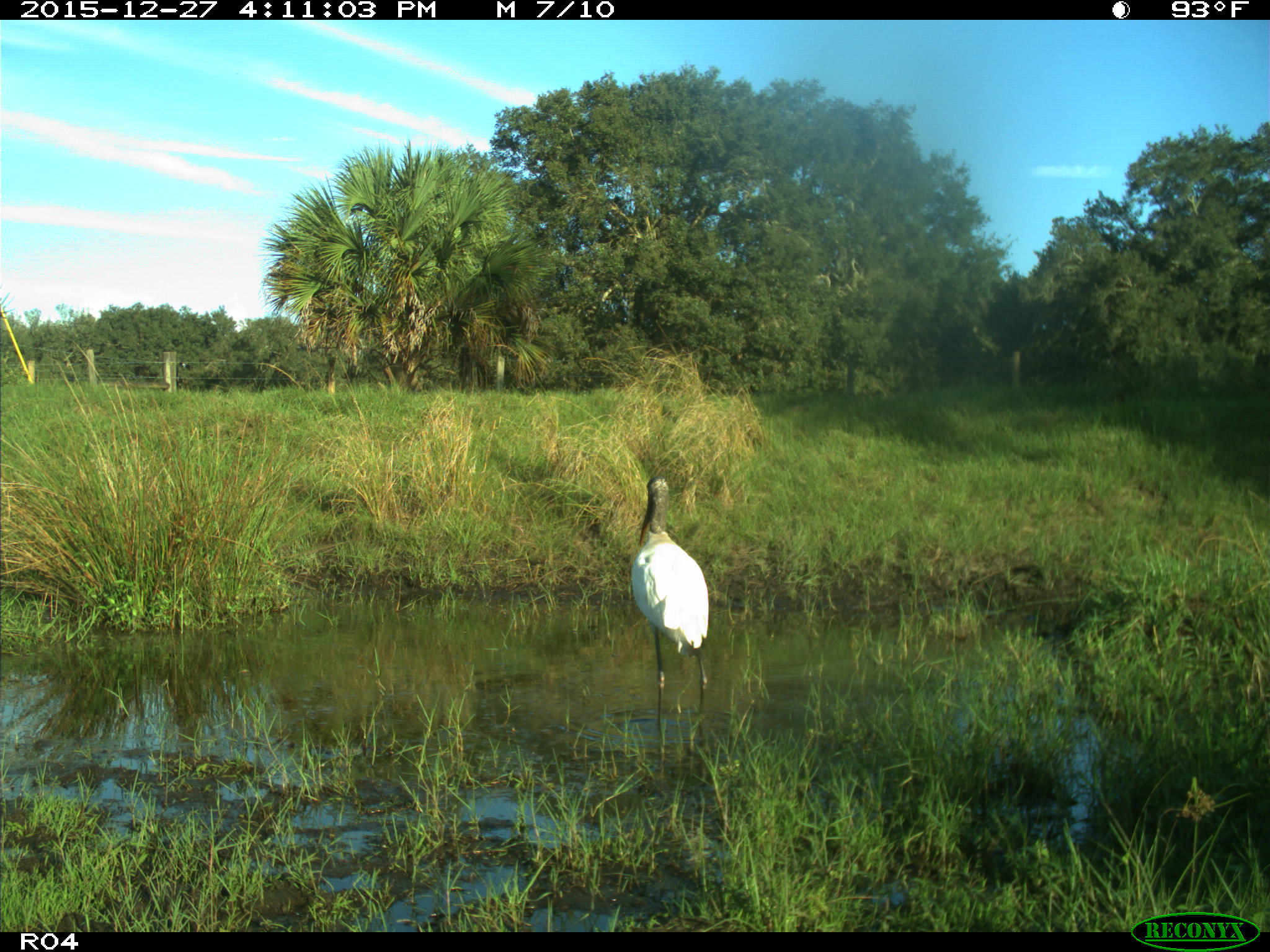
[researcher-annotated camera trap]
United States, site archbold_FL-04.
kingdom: Animalia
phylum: Chordata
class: Aves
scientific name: Aves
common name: birds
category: unidentified bird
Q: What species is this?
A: Unidentified bird (birds) (Aves).